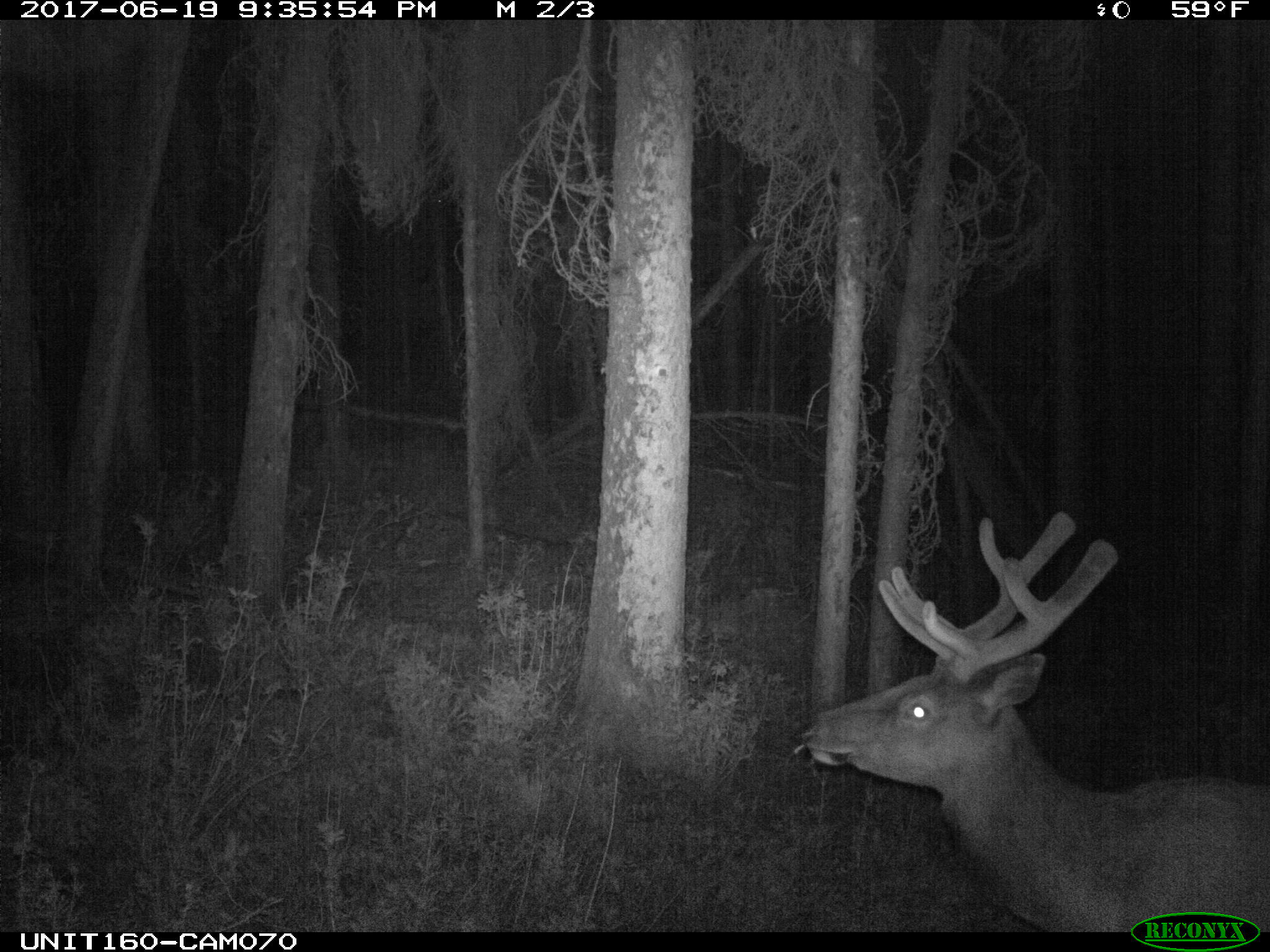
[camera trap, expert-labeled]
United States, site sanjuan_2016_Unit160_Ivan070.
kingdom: Animalia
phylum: Chordata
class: Mammalia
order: Artiodactyla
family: Cervidae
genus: Cervus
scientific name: Cervus elaphus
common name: red deer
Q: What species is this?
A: Cervus elaphus (red deer).